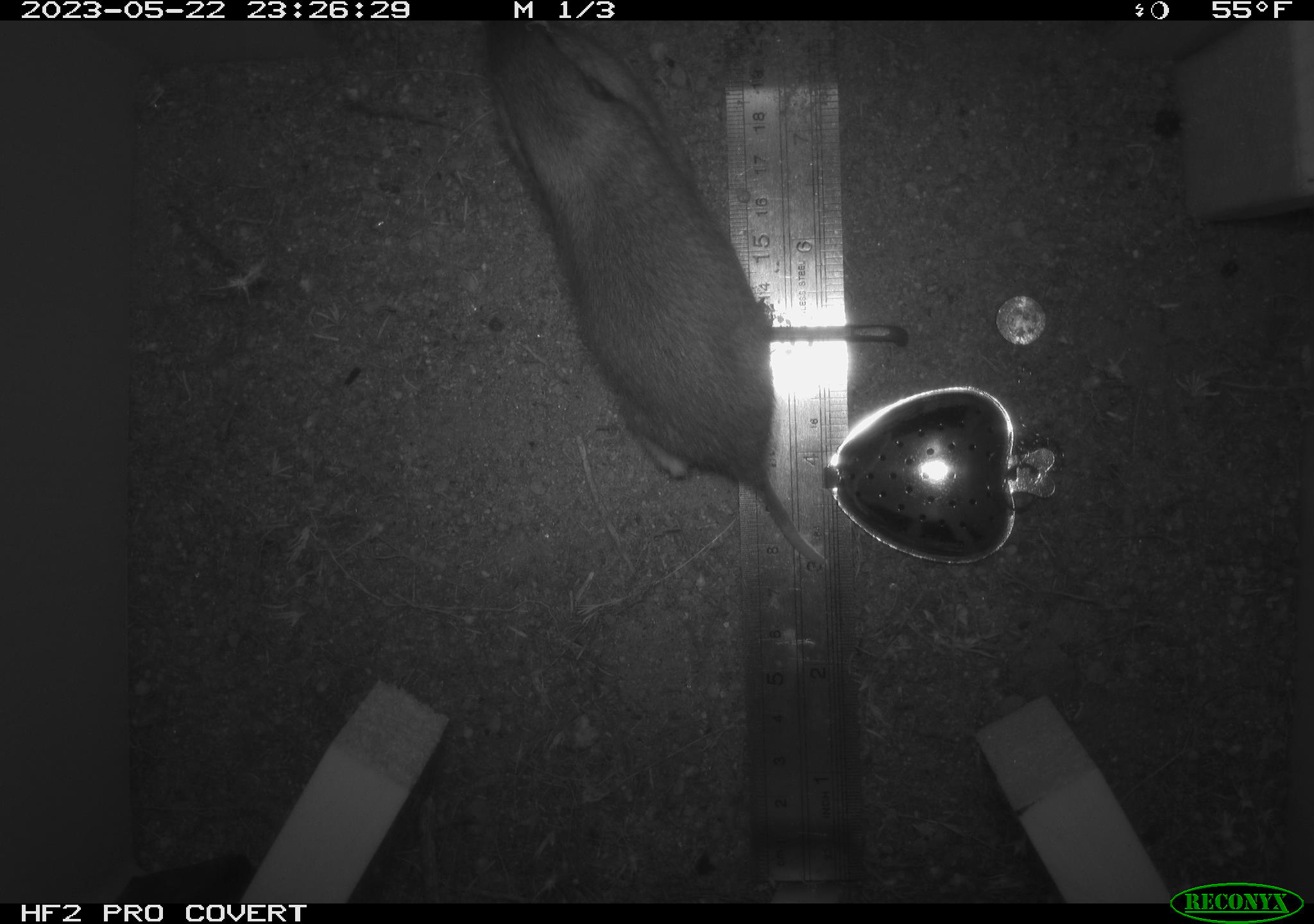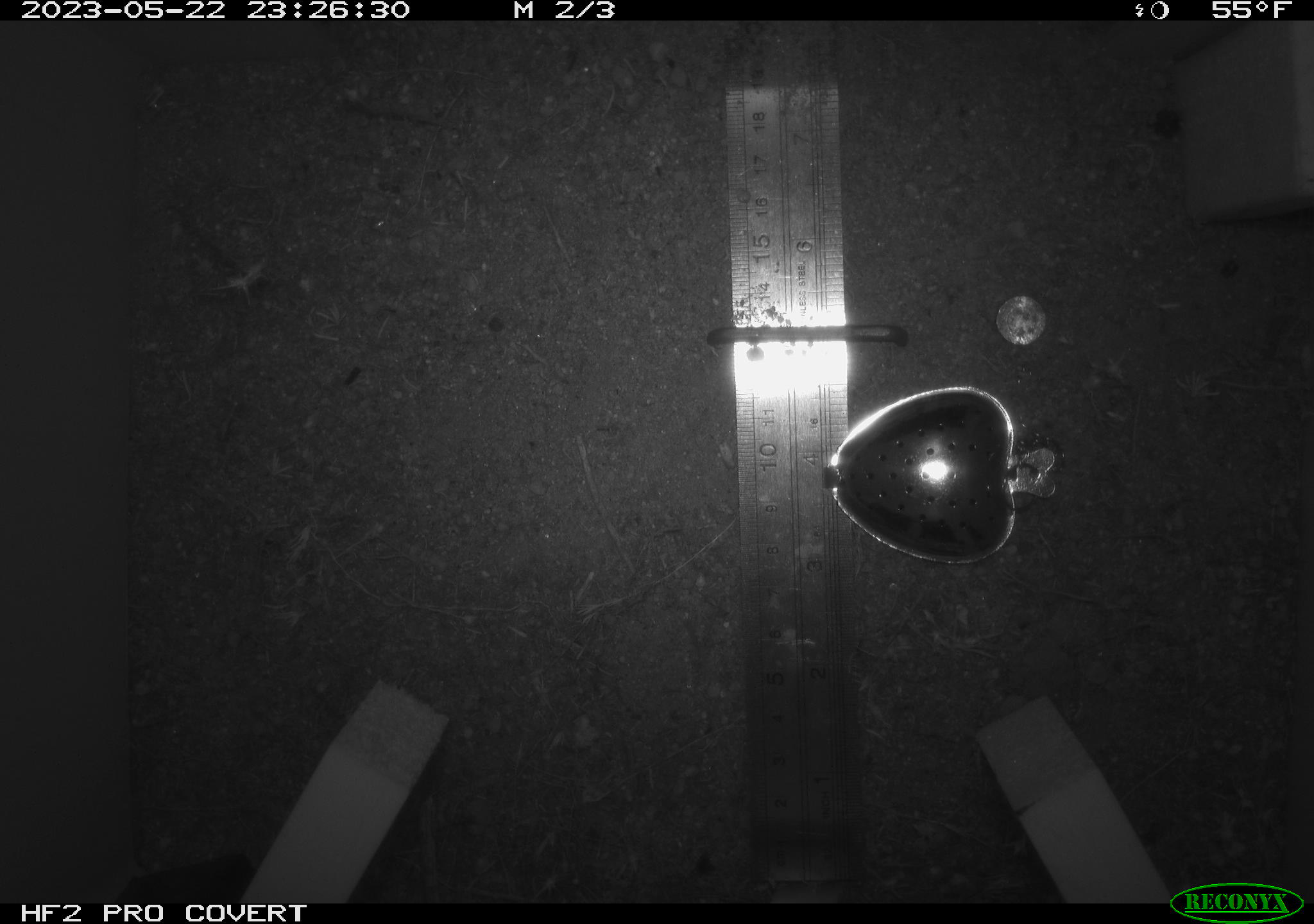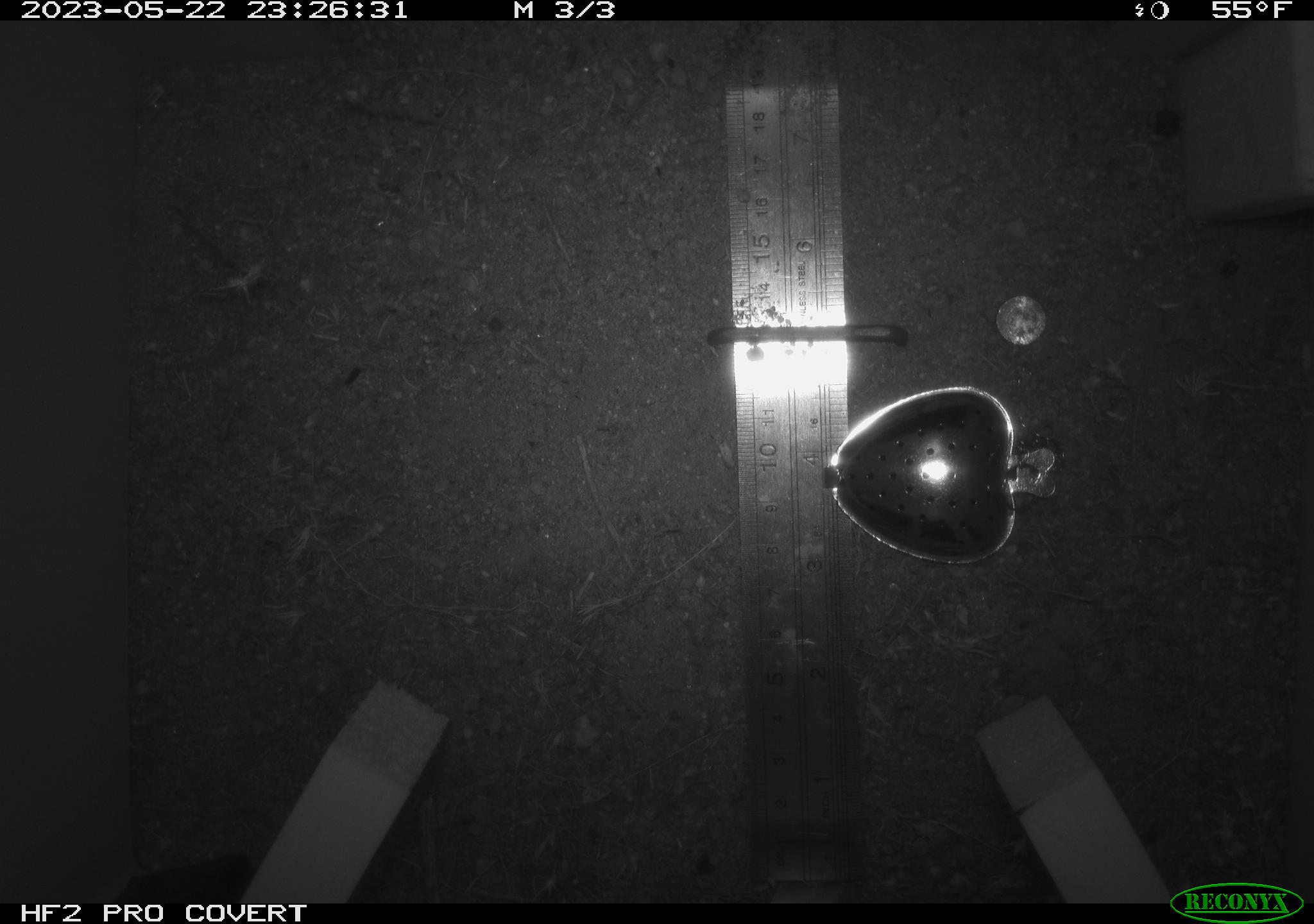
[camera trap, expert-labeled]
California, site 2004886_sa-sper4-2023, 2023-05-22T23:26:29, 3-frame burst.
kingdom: Animalia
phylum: Chordata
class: Mammalia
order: Rodentia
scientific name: Rodentia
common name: mouse species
Mouse species (Rodentia).